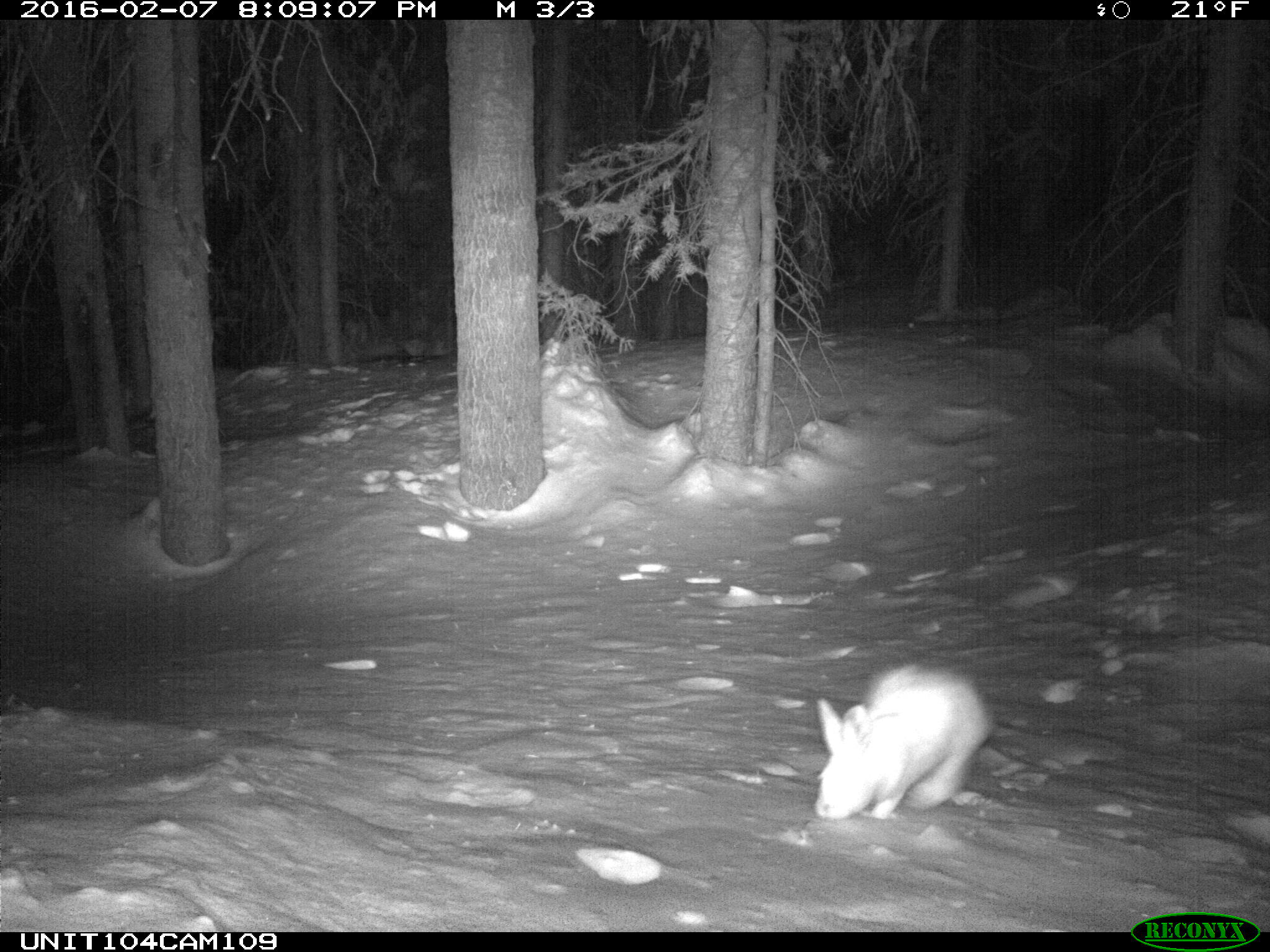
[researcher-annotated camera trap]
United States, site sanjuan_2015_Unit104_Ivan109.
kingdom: Animalia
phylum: Chordata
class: Mammalia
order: Lagomorpha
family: Leporidae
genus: Lepus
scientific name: Lepus americanus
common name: snowshoe hare